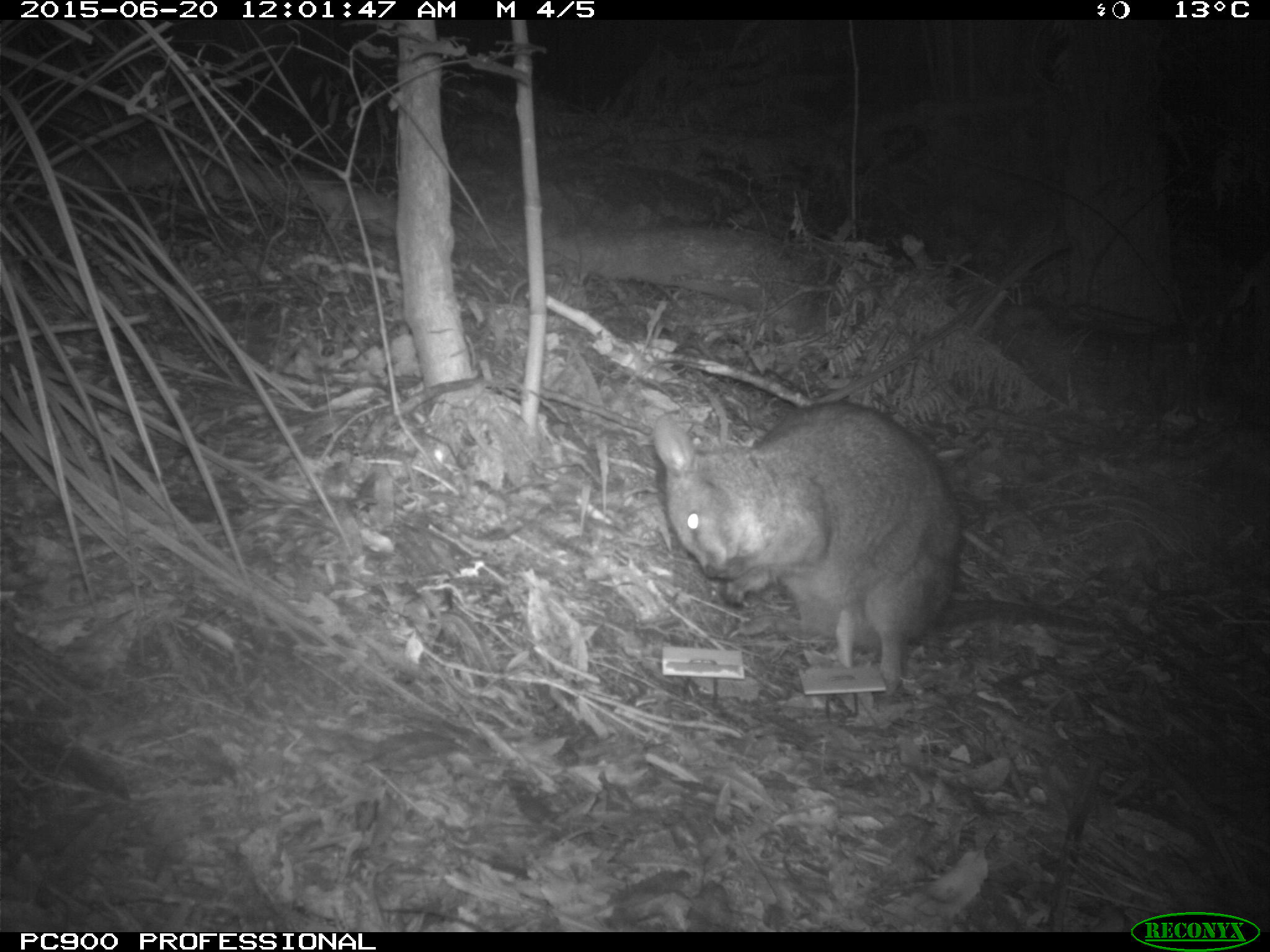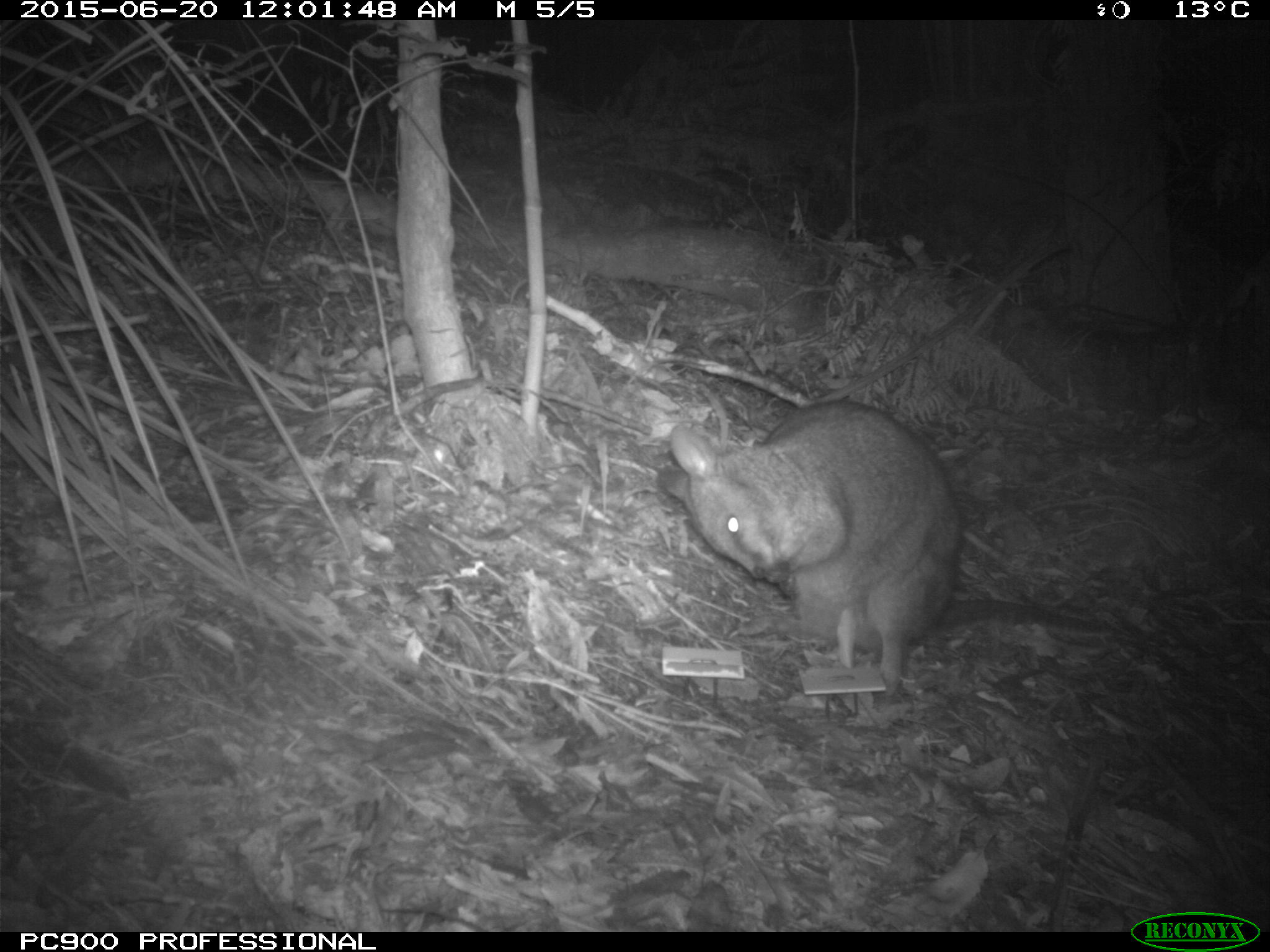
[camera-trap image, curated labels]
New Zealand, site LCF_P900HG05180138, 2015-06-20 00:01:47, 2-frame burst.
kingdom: Animalia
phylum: Chordata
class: Mammalia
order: Diprotodontia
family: Macropodidae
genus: Notamacropus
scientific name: Notamacropus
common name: wallaby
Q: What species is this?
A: Wallaby (Notamacropus).